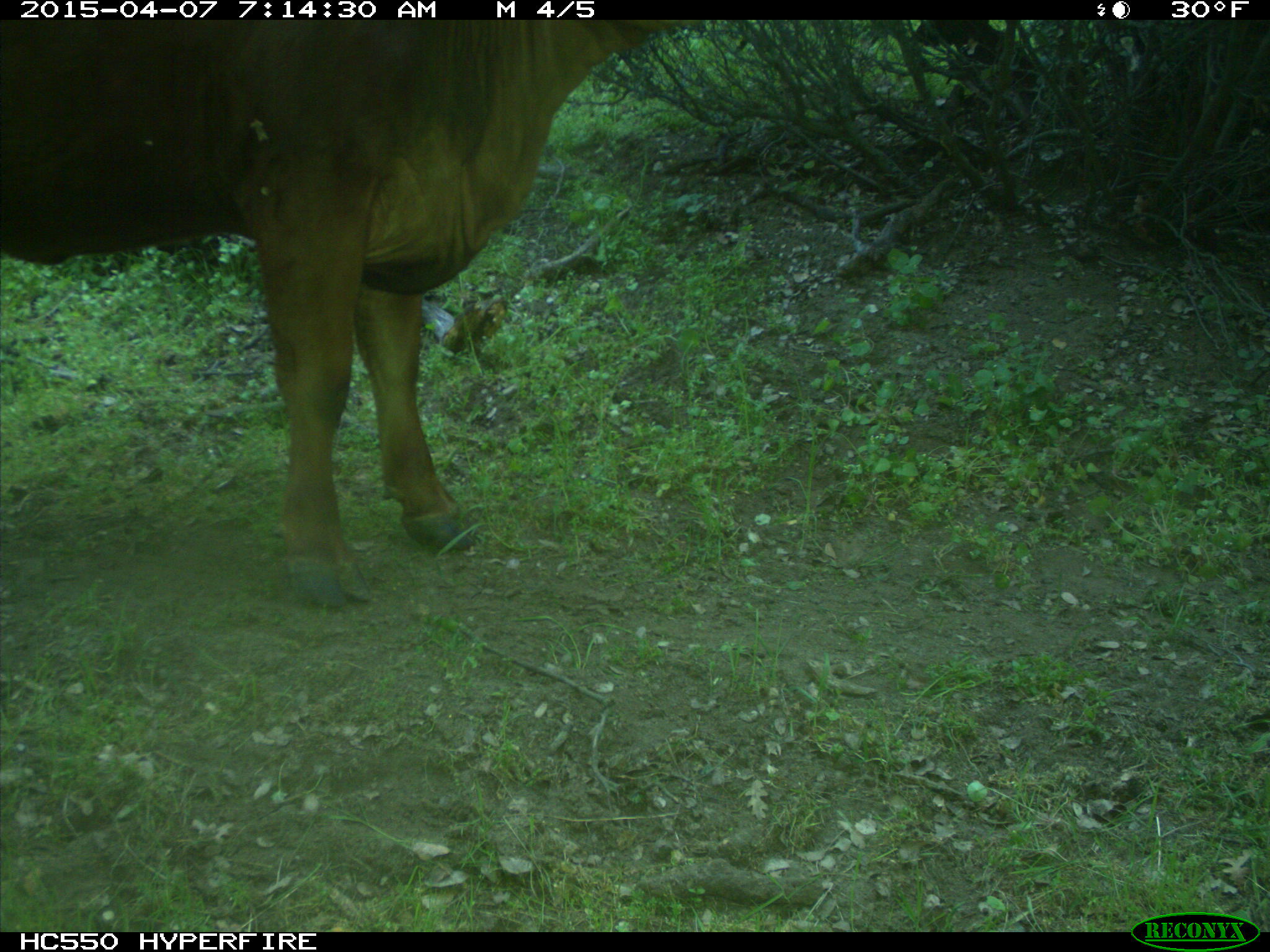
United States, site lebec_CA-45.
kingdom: Animalia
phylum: Chordata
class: Mammalia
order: Artiodactyla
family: Bovidae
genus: Bos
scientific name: Bos taurus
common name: domestic cow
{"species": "Bos taurus (domestic cow)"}